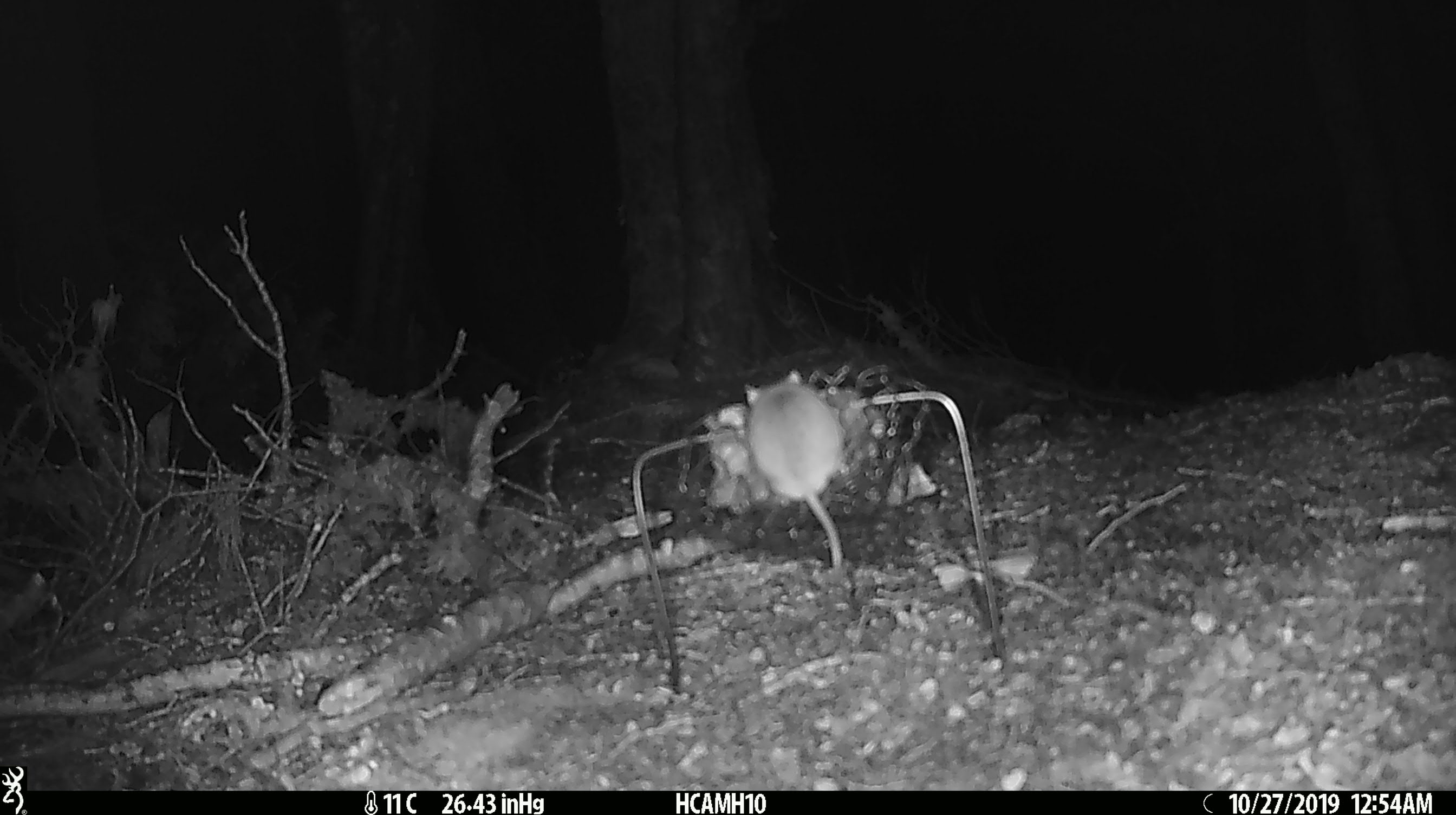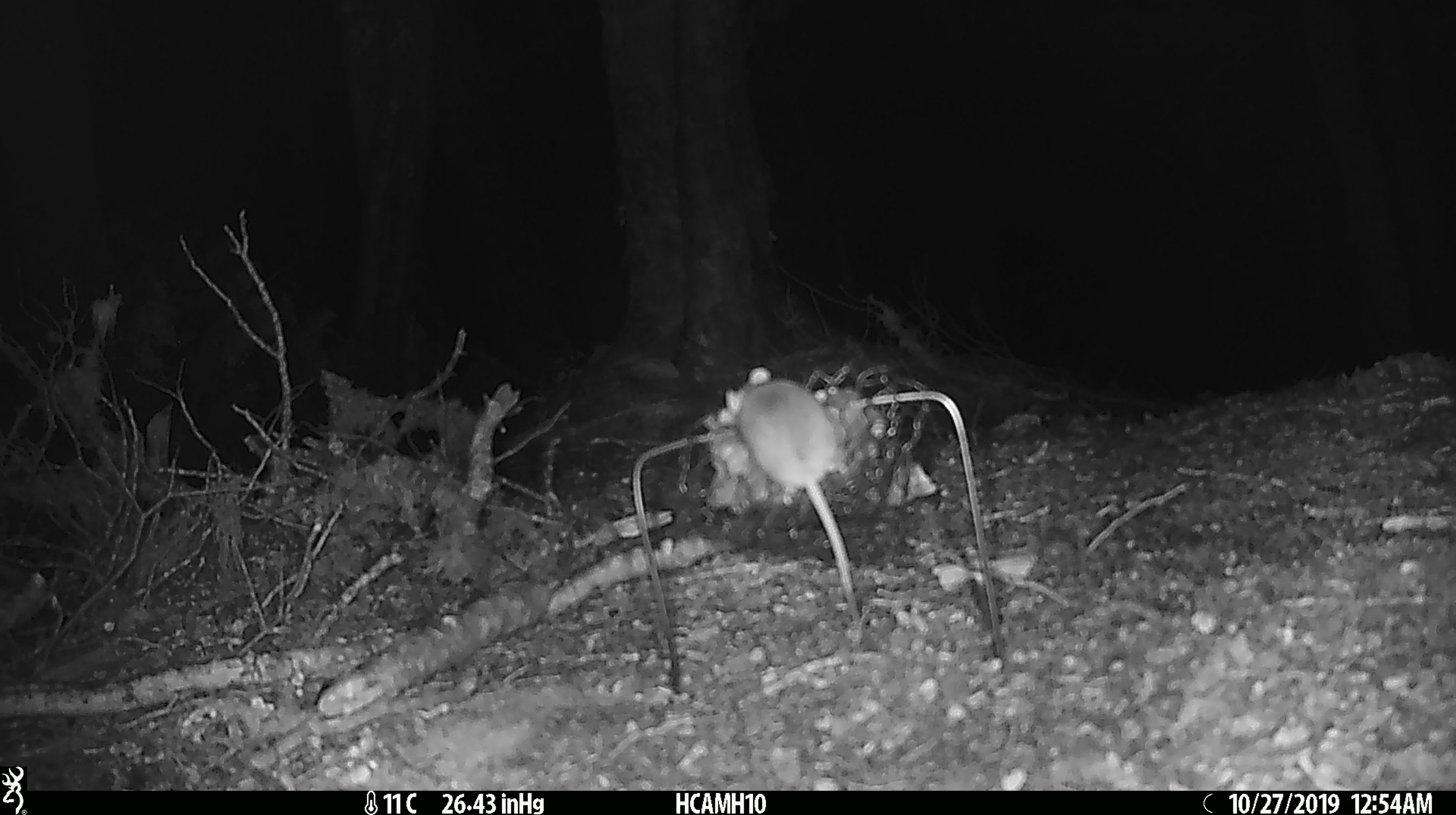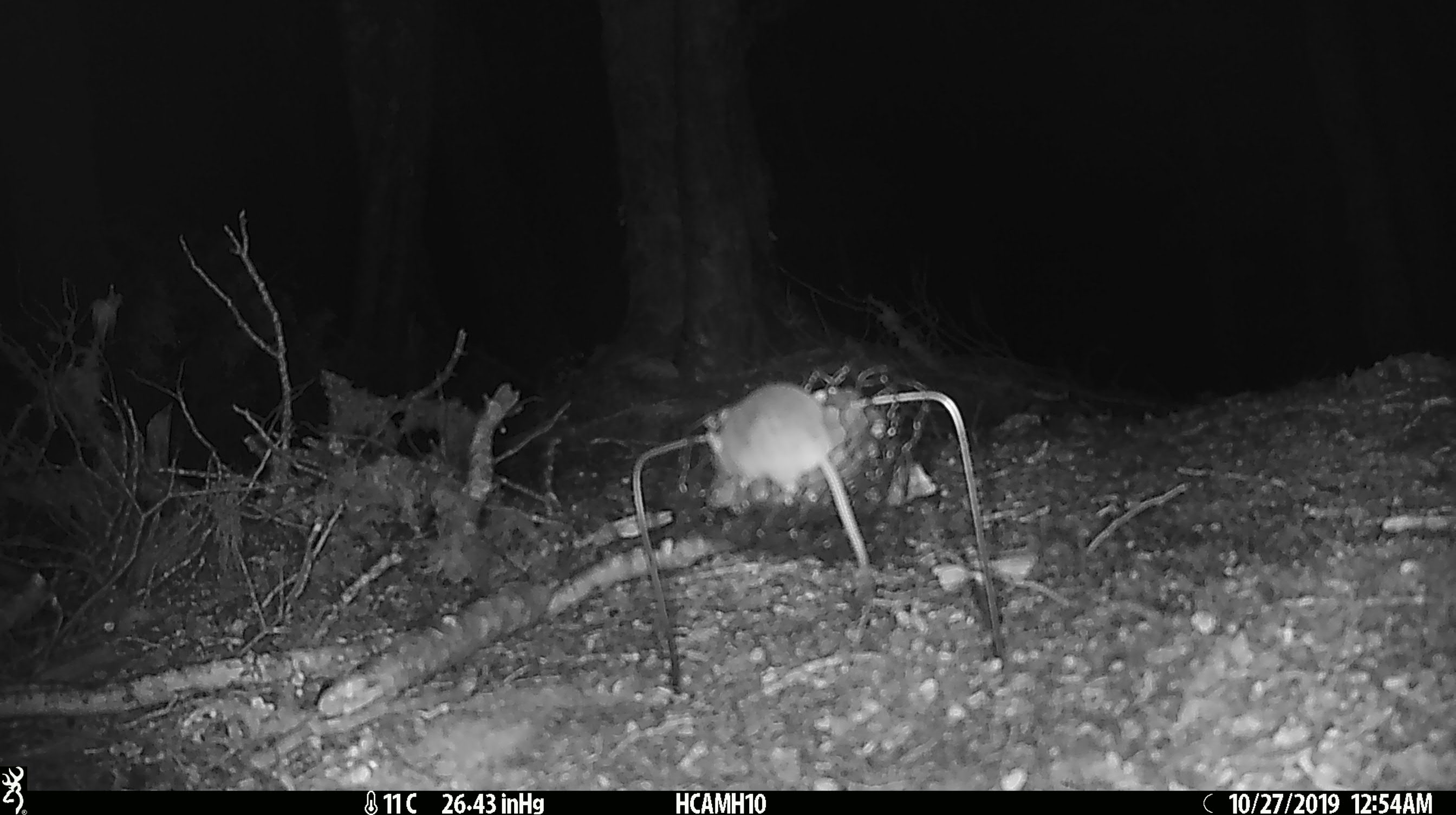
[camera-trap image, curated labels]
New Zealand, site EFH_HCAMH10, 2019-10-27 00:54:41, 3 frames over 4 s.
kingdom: Animalia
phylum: Chordata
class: Mammalia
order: Rodentia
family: Muridae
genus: Mus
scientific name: Mus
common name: mouse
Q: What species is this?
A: Mouse (Mus).